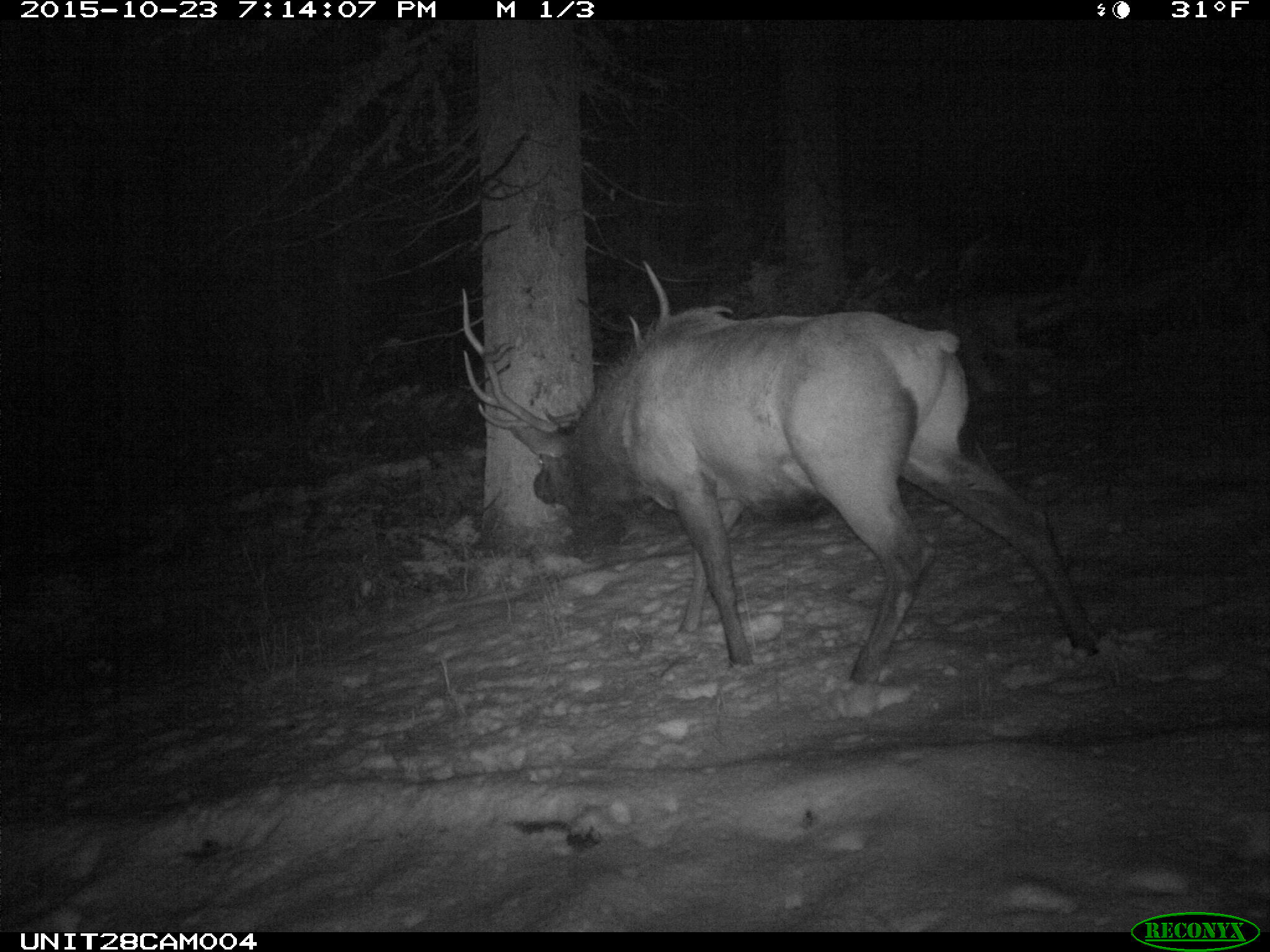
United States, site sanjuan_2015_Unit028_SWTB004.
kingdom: Animalia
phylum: Chordata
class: Mammalia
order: Artiodactyla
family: Cervidae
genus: Cervus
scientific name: Cervus elaphus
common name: red deer